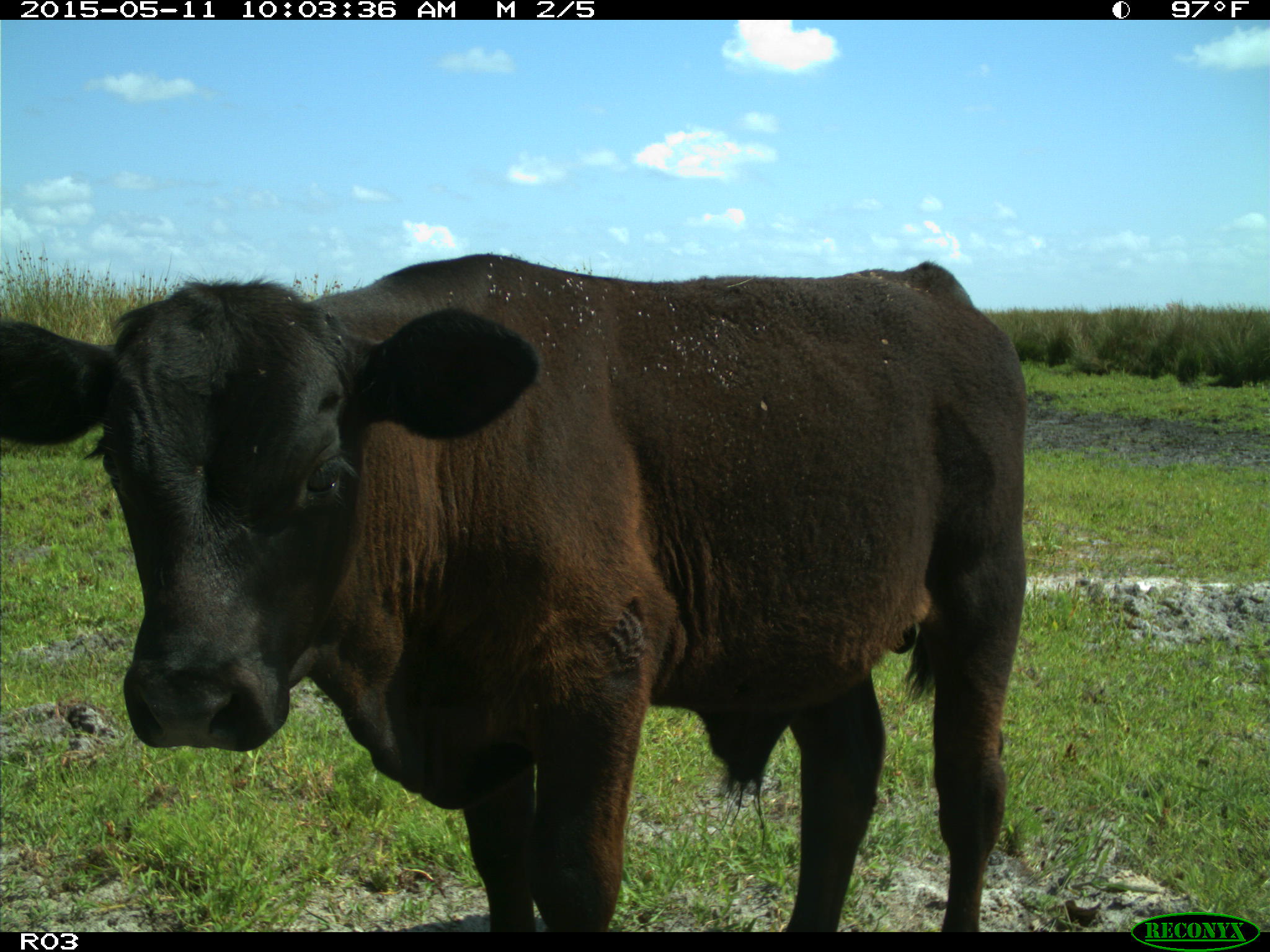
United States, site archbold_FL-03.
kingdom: Animalia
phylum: Chordata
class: Mammalia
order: Artiodactyla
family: Bovidae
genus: Bos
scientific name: Bos taurus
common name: domestic cow